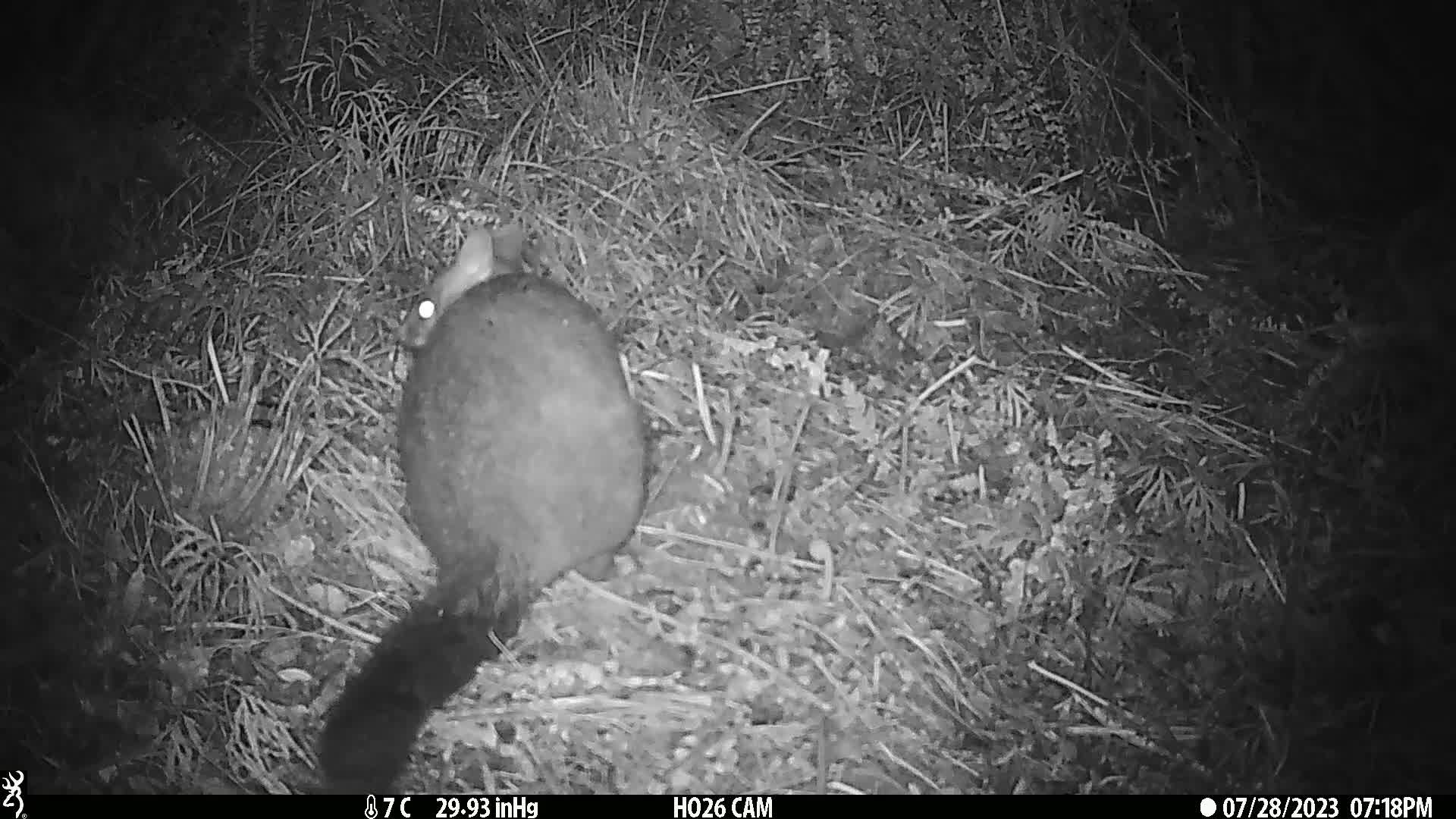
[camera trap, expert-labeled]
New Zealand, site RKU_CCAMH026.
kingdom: Animalia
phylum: Chordata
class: Mammalia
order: Diprotodontia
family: Phalangeridae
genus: Trichosurus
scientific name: Trichosurus vulpecula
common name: common brushtail possum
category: possum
Possum (common brushtail possum) (Trichosurus vulpecula).